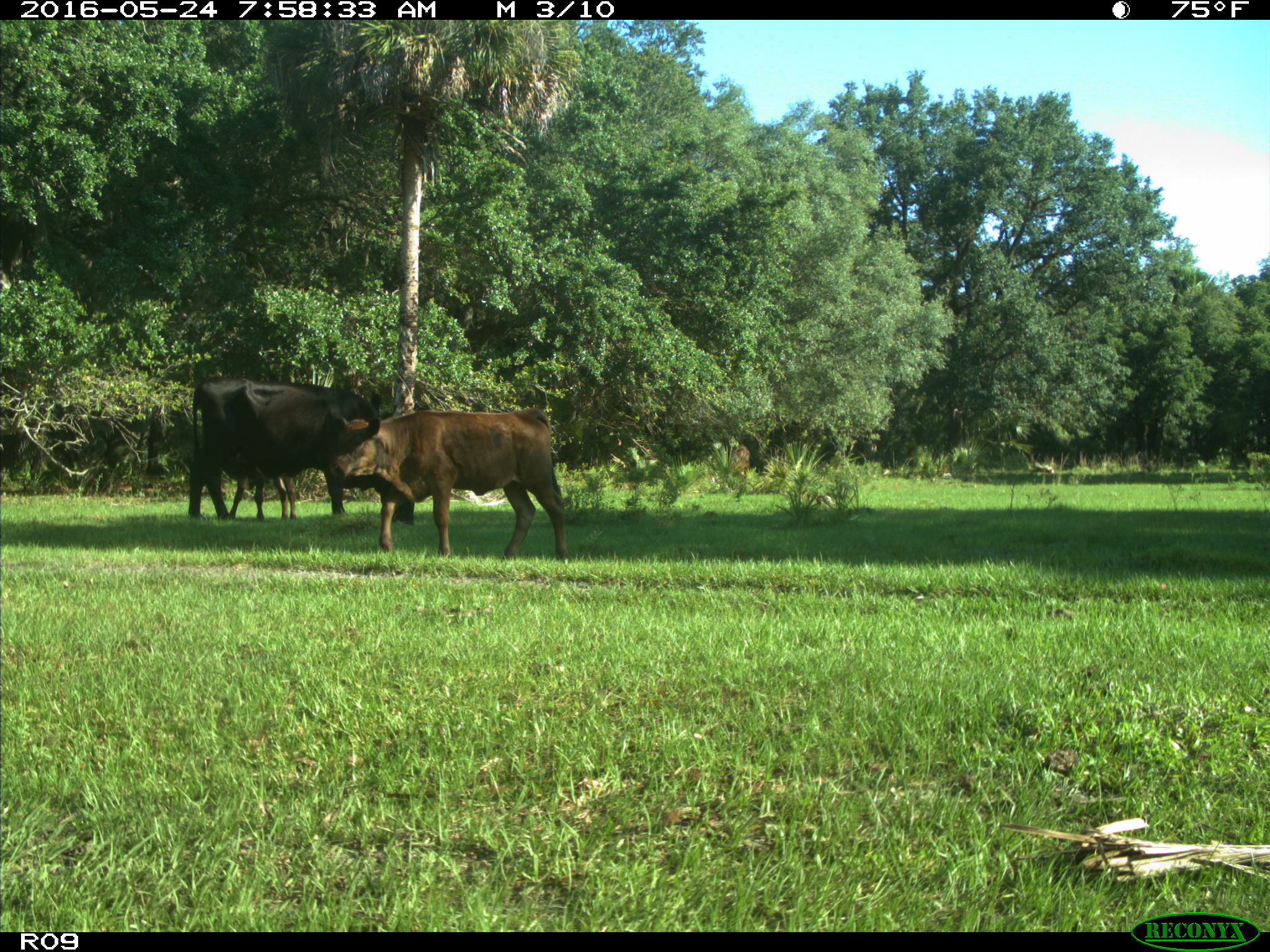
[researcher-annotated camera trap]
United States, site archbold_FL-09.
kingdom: Animalia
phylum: Chordata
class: Mammalia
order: Artiodactyla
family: Bovidae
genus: Bos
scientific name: Bos taurus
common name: domestic cow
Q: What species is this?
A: Bos taurus (domestic cow).